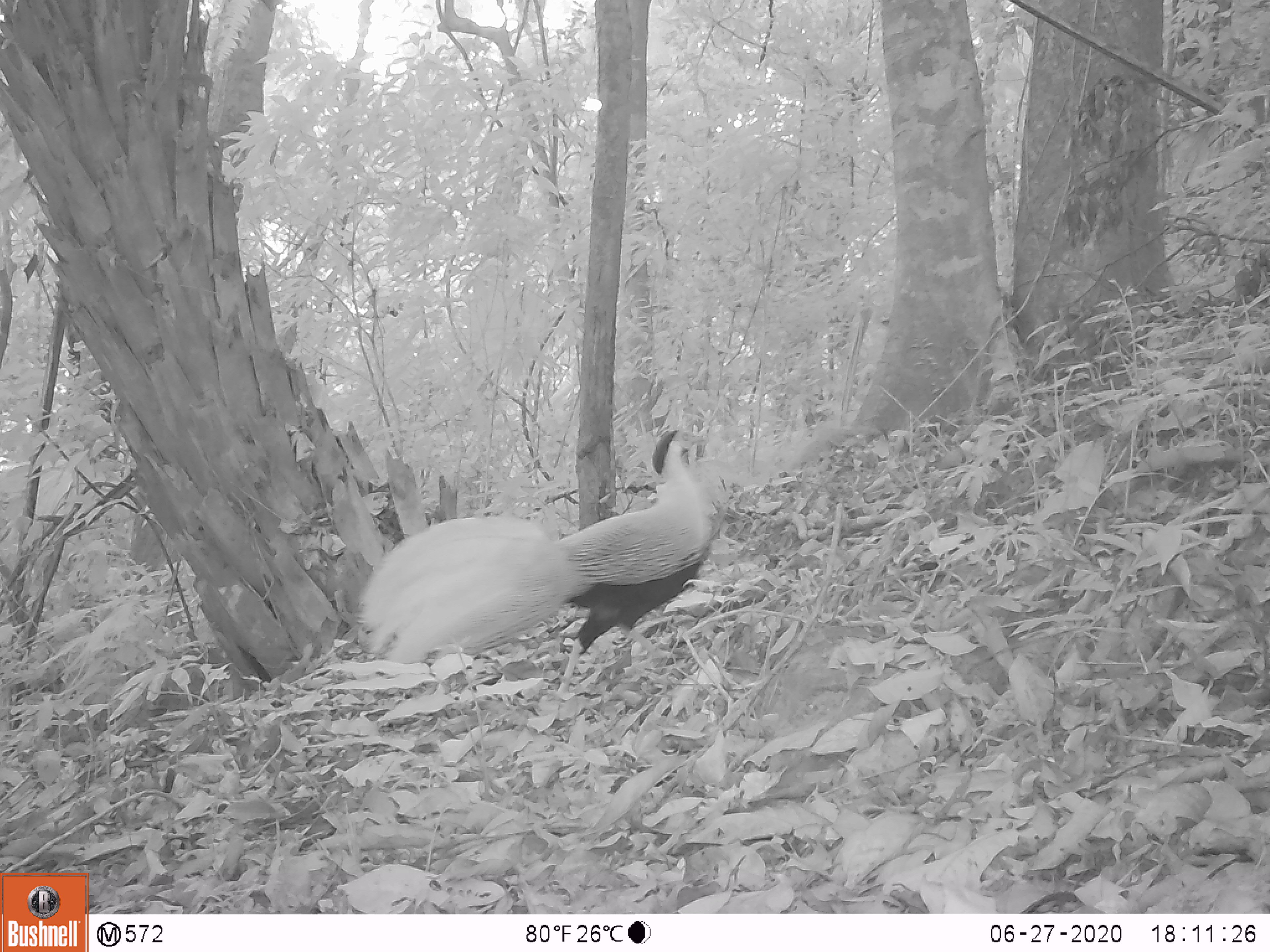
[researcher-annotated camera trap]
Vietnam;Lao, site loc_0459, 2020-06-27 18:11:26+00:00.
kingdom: Animalia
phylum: Chordata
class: Aves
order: Galliformes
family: Phasianidae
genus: Lophura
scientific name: Lophura nycthemera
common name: silver pheasant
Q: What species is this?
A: Silver pheasant (Lophura nycthemera).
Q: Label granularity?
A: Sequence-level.